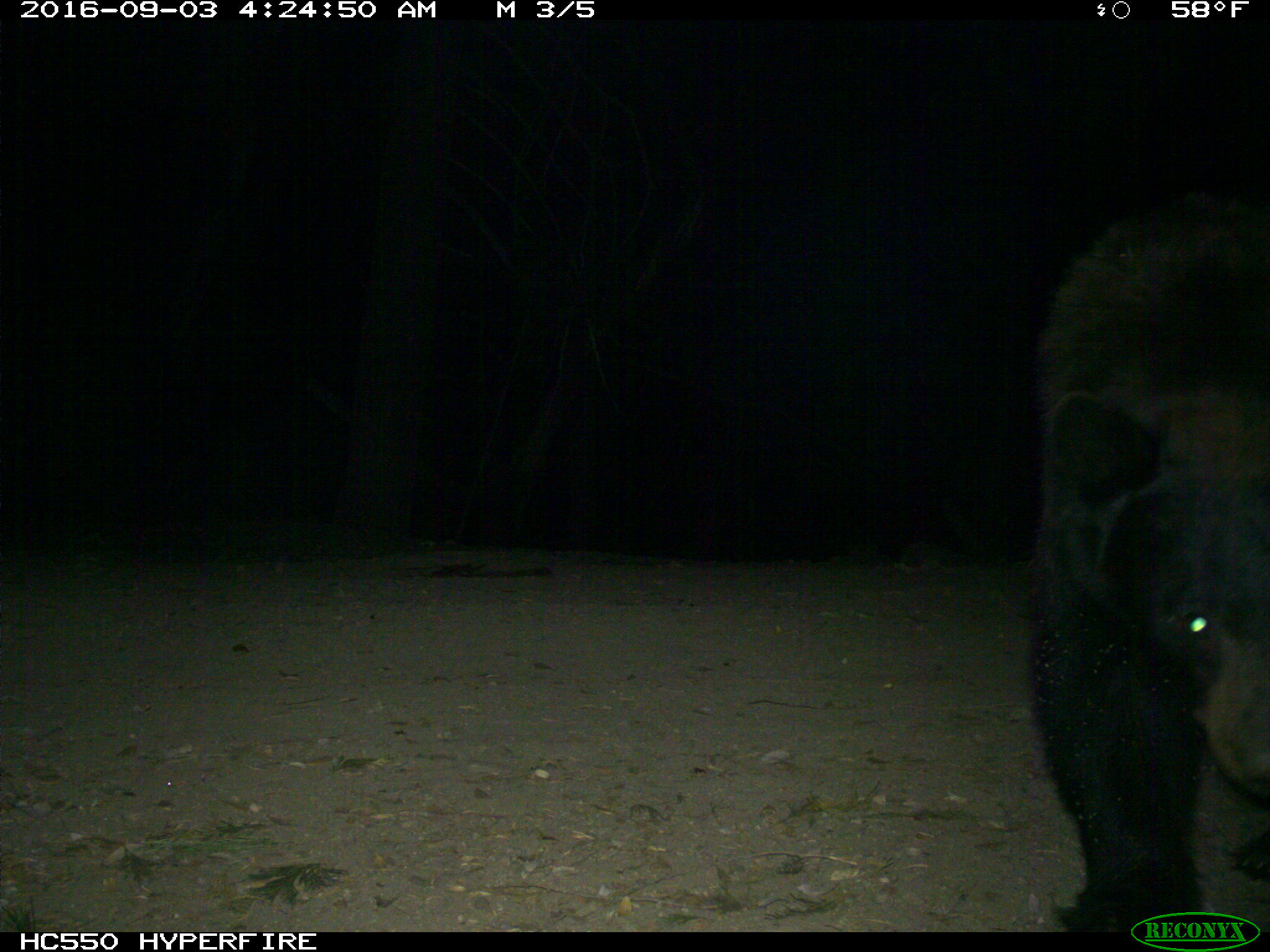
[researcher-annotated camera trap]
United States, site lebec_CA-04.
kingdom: Animalia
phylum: Chordata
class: Mammalia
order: Carnivora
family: Ursidae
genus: Ursus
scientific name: Ursus americanus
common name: american black bear